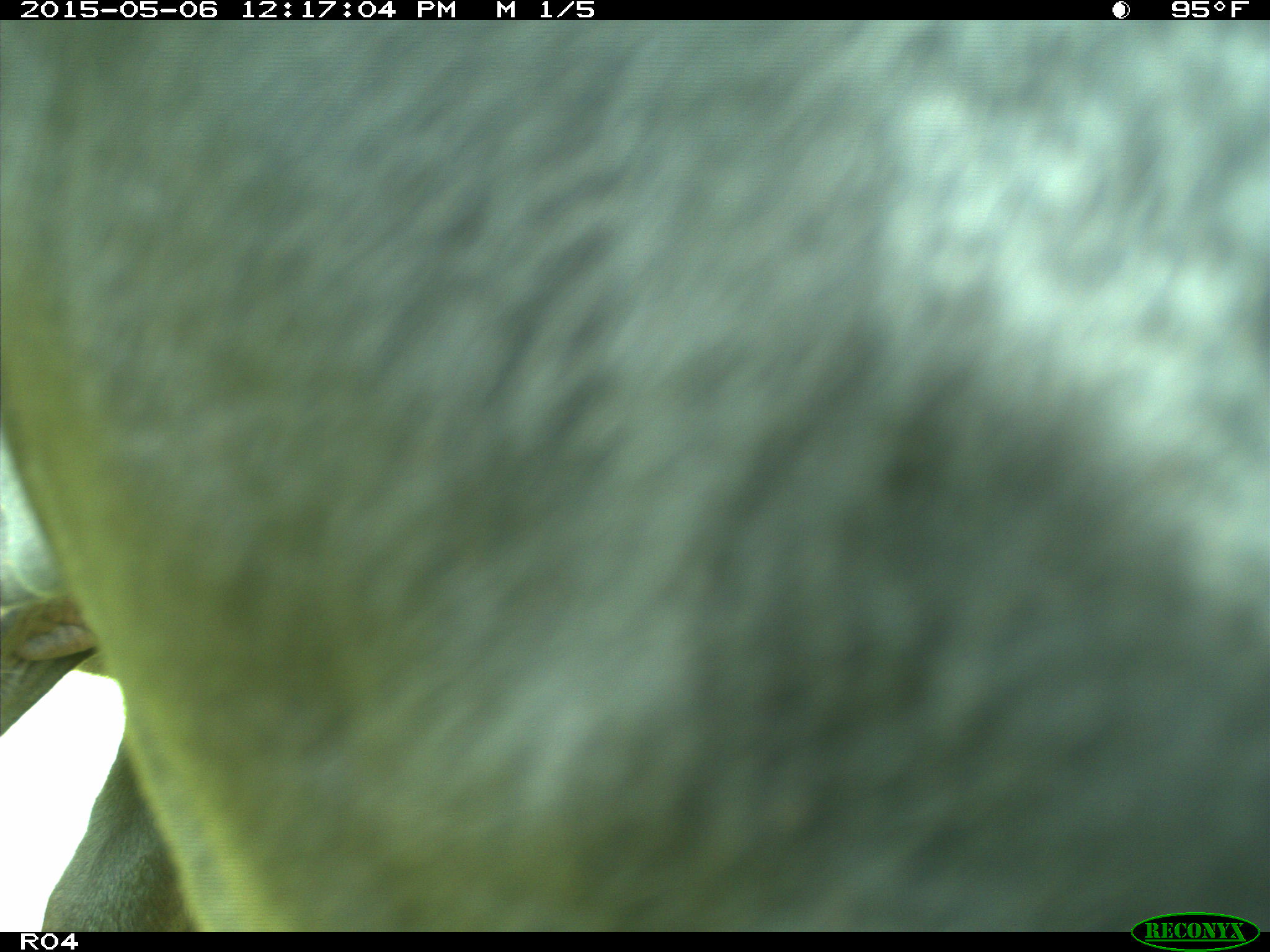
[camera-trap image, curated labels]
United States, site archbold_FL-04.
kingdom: Animalia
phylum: Chordata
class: Mammalia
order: Artiodactyla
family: Bovidae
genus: Bos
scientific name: Bos taurus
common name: domestic cow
Bos taurus (domestic cow).